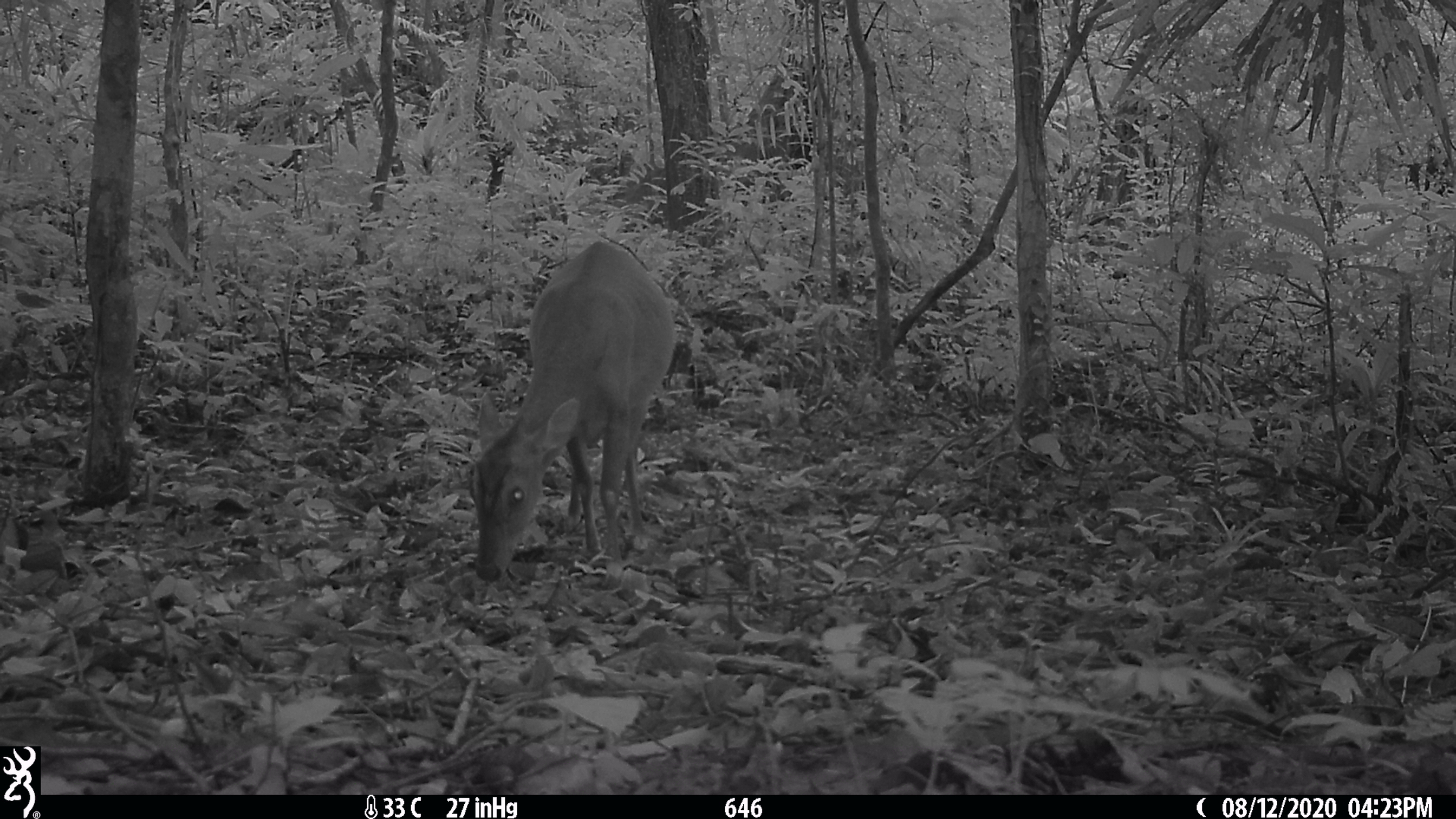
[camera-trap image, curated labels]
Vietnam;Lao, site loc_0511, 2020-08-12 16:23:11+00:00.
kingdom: Animalia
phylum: Chordata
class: Mammalia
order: Artiodactyla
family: Cervidae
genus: Muntiacus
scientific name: Muntiacus vuquangensis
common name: large-antlered muntjac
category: large antlered muntjac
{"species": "large antlered muntjac (large-antlered muntjac) (Muntiacus vuquangensis)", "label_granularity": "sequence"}